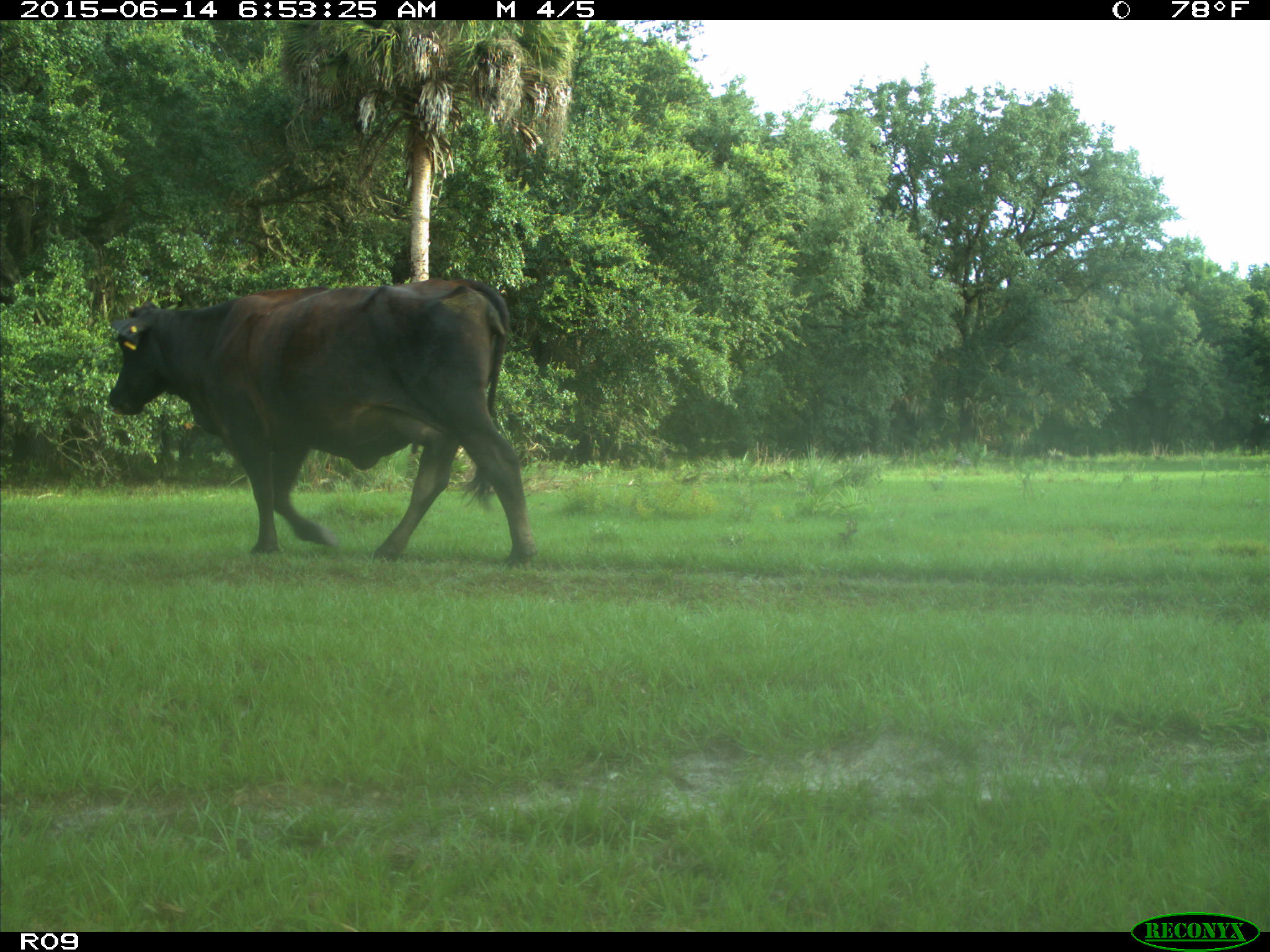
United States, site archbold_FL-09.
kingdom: Animalia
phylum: Chordata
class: Mammalia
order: Artiodactyla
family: Bovidae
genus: Bos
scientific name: Bos taurus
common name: domestic cow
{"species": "Bos taurus (domestic cow)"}